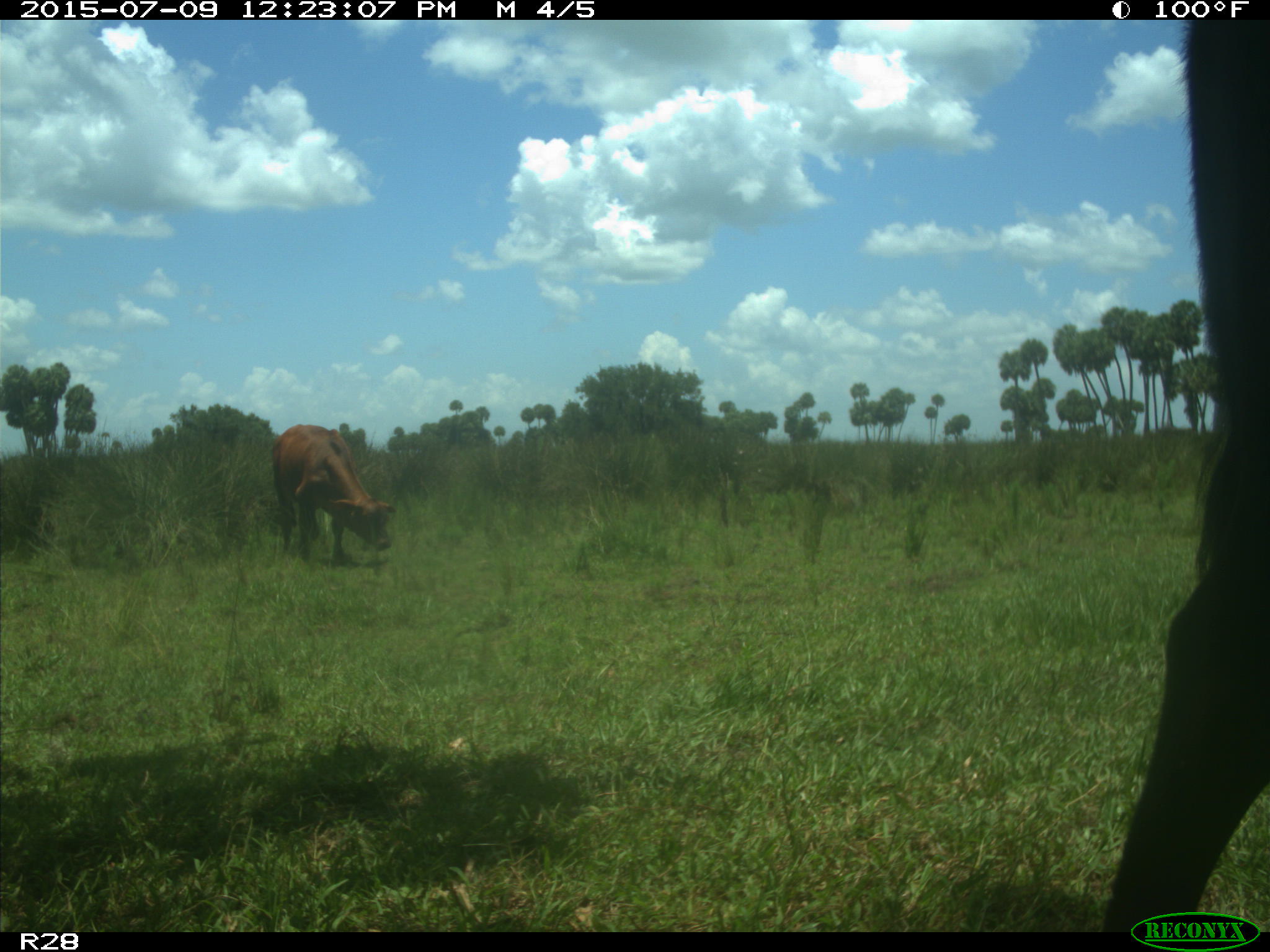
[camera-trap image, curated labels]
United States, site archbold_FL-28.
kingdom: Animalia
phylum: Chordata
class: Mammalia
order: Artiodactyla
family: Bovidae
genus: Bos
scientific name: Bos taurus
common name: domestic cow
Bos taurus (domestic cow).